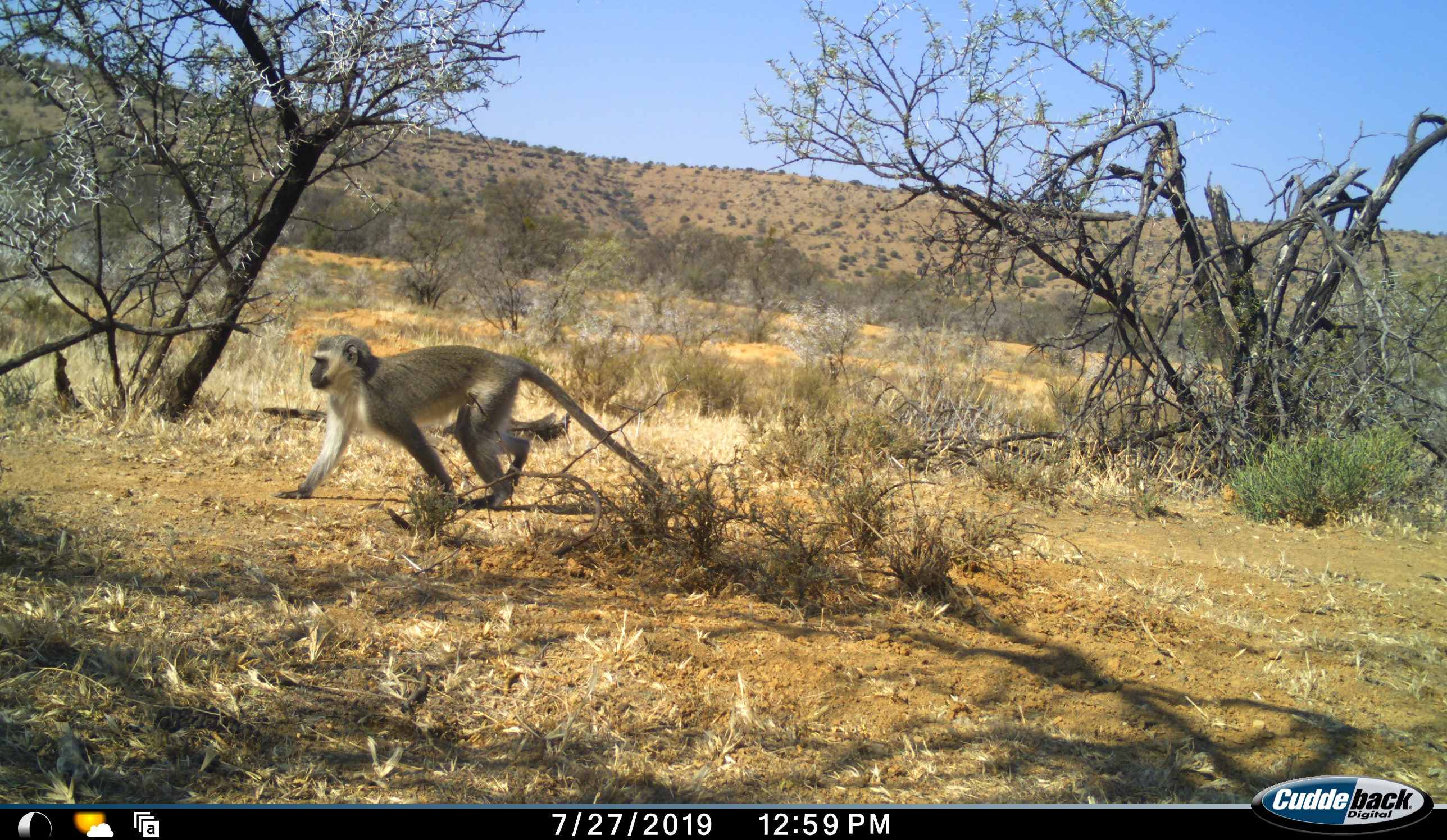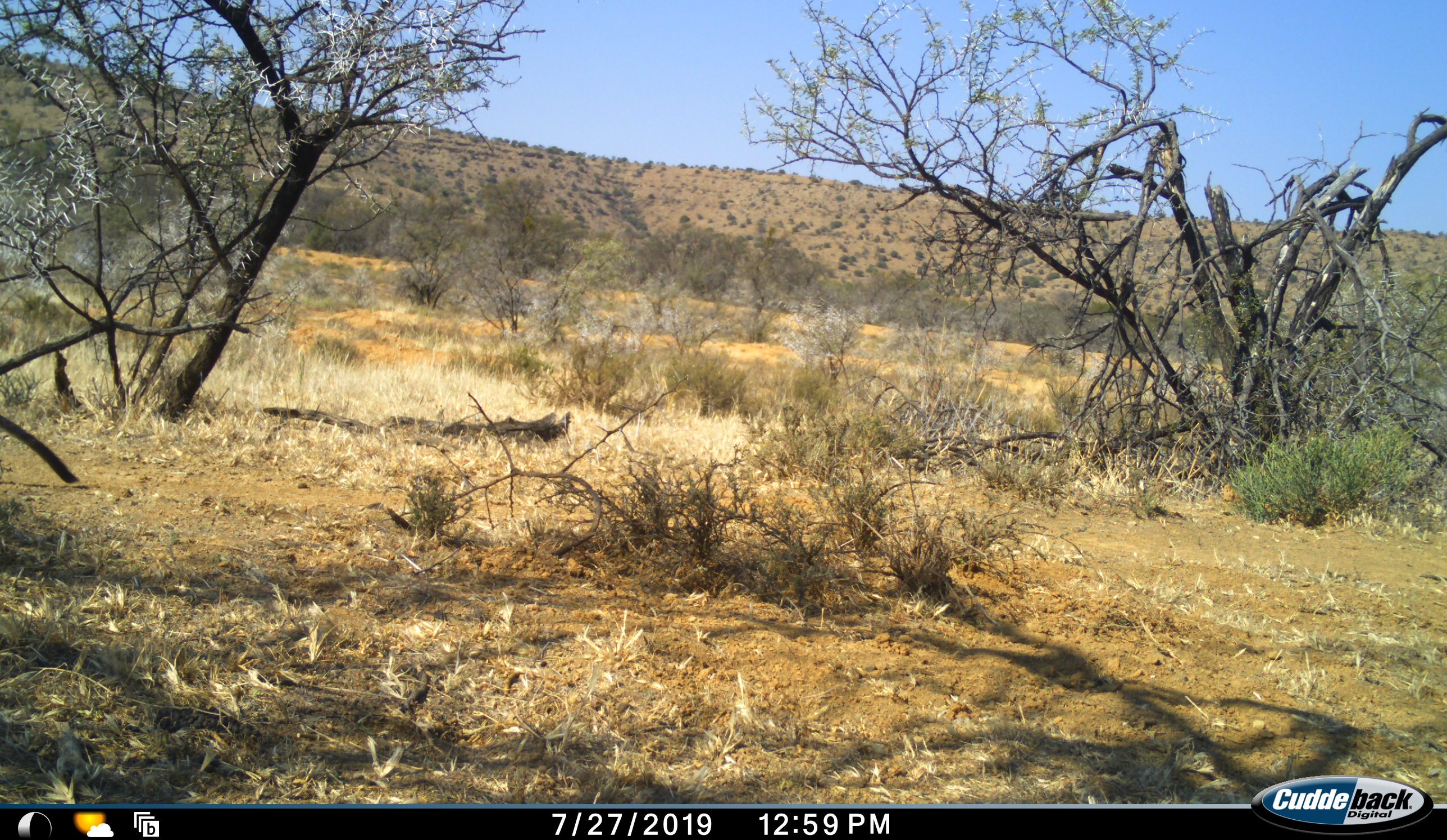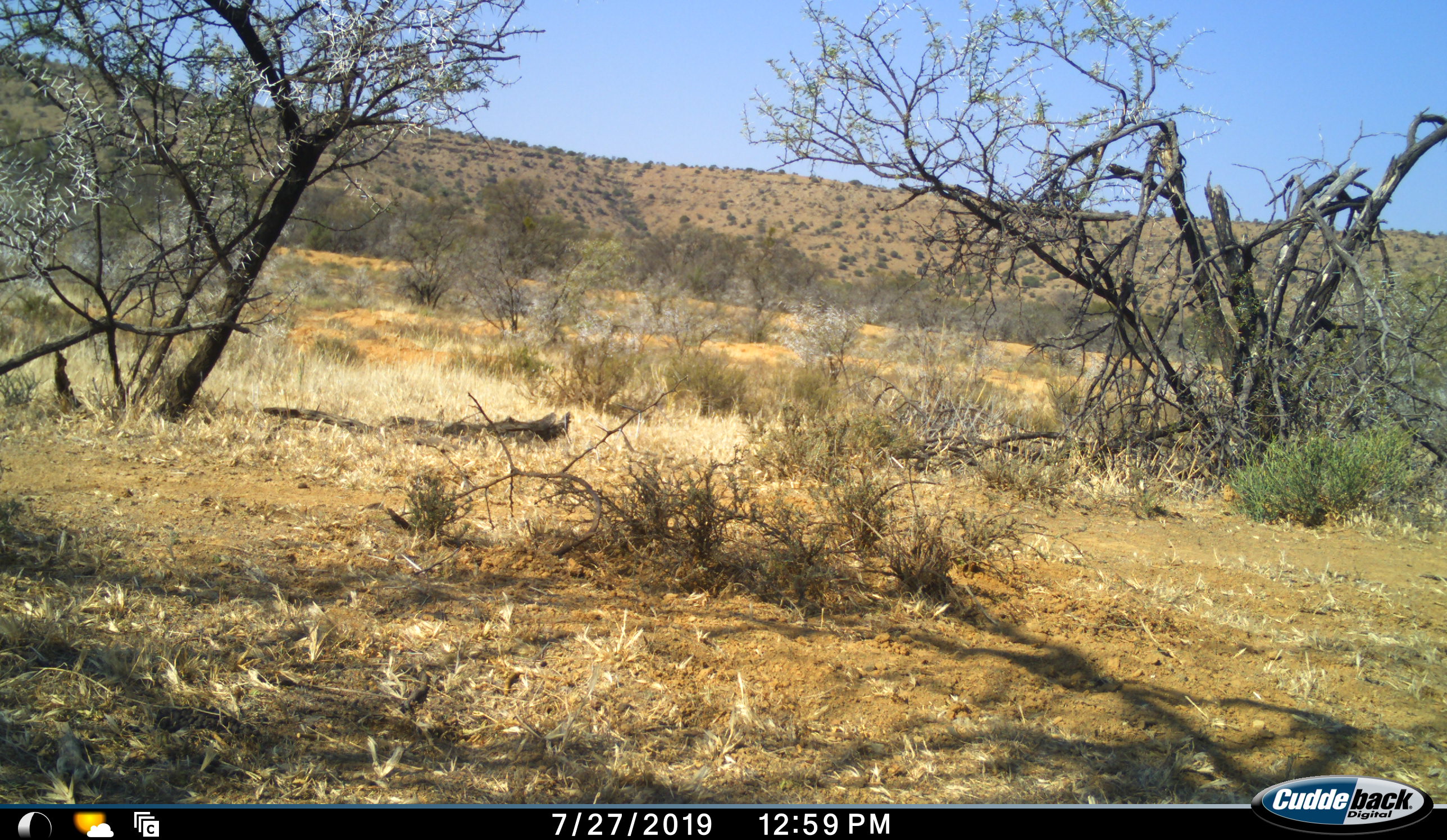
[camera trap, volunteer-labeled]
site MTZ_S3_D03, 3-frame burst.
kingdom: Animalia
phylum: Chordata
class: Mammalia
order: Primates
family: Cercopithecidae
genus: Chlorocebus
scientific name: Chlorocebus pygerythrus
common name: vervet monkey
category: monkeyvervet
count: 1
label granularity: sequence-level